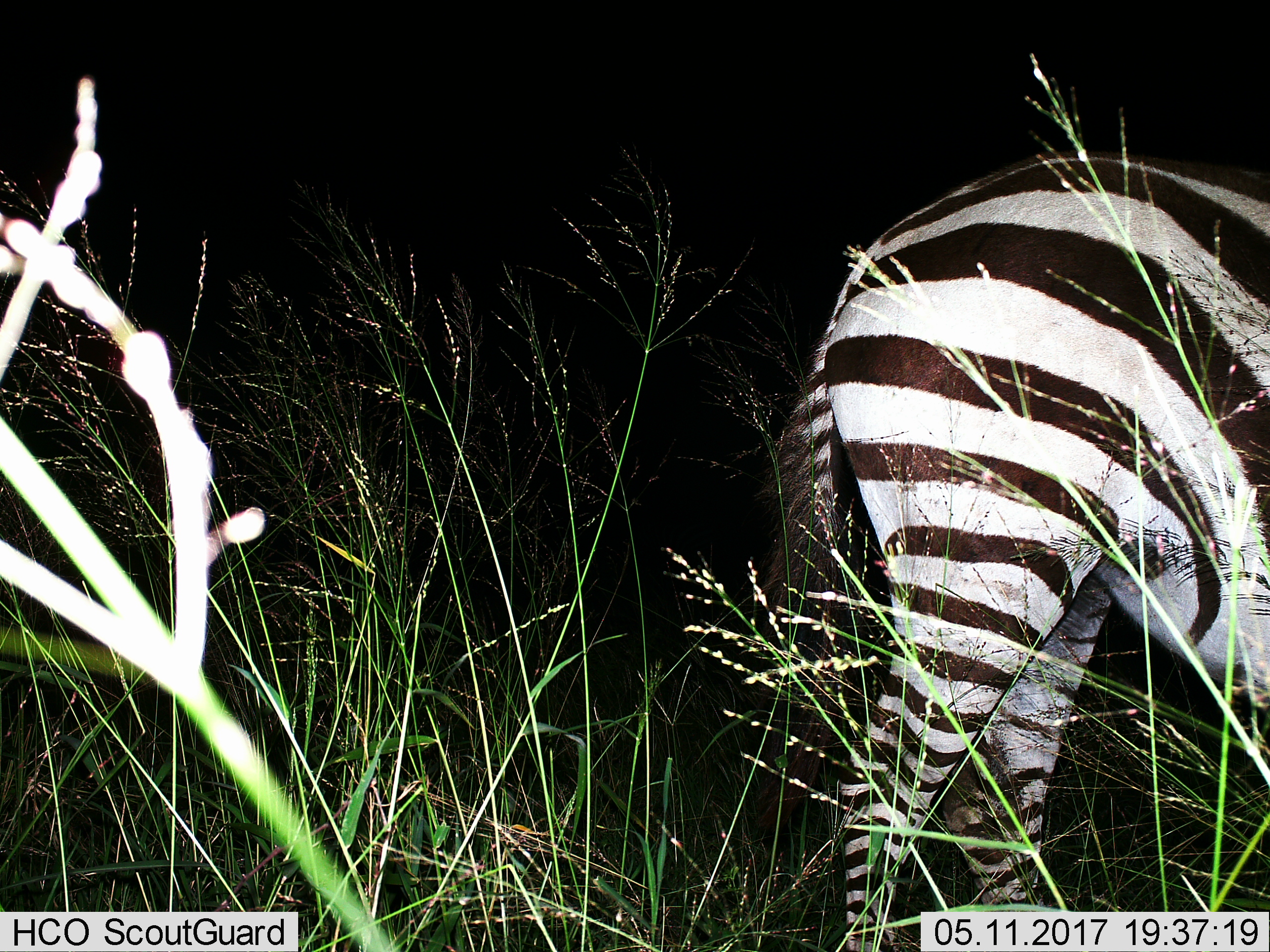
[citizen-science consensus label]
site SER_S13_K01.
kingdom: Animalia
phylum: Chordata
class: Mammalia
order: Perissodactyla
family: Equidae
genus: Equus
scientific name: Equus quagga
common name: plains zebra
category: zebraplains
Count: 1.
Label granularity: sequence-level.